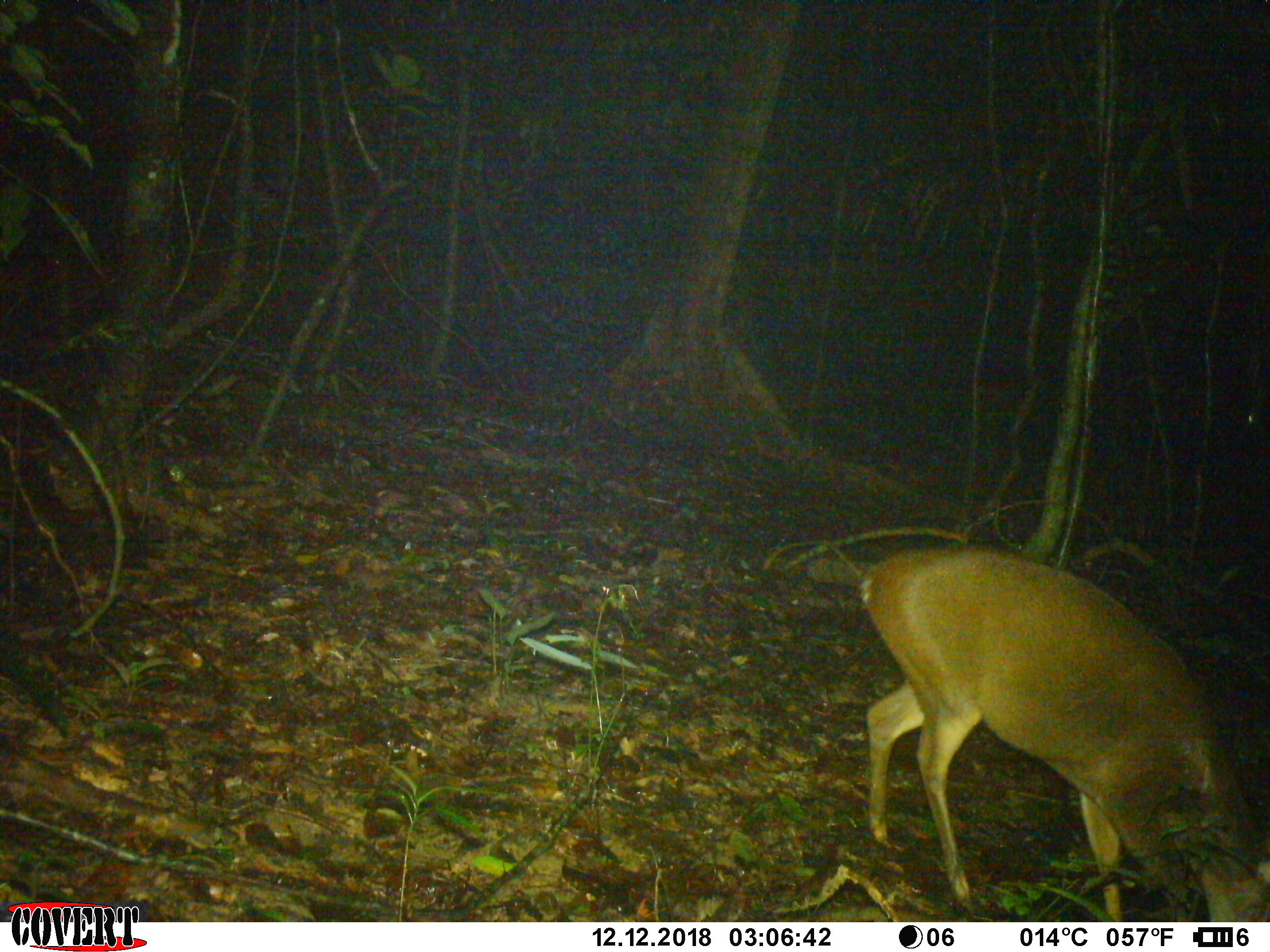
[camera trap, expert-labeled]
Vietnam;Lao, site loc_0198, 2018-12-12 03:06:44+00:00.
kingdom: Animalia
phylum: Chordata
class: Mammalia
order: Artiodactyla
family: Cervidae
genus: Muntiacus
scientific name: Muntiacus vuquangensis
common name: large-antlered muntjac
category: large antlered muntjac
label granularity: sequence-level